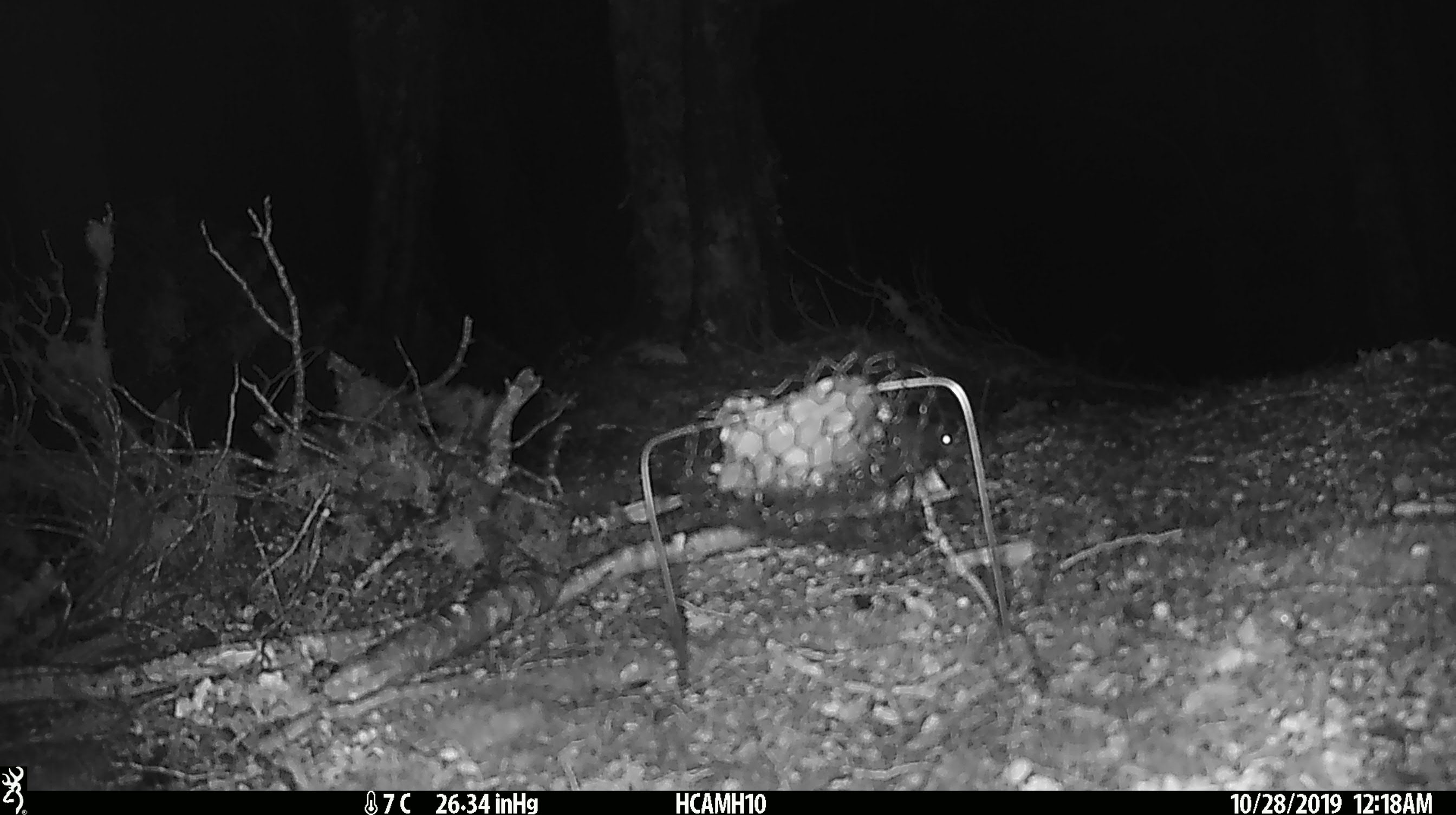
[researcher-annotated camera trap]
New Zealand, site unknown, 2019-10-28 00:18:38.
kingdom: Animalia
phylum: Chordata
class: Mammalia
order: Rodentia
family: Muridae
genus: Mus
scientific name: Mus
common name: mouse